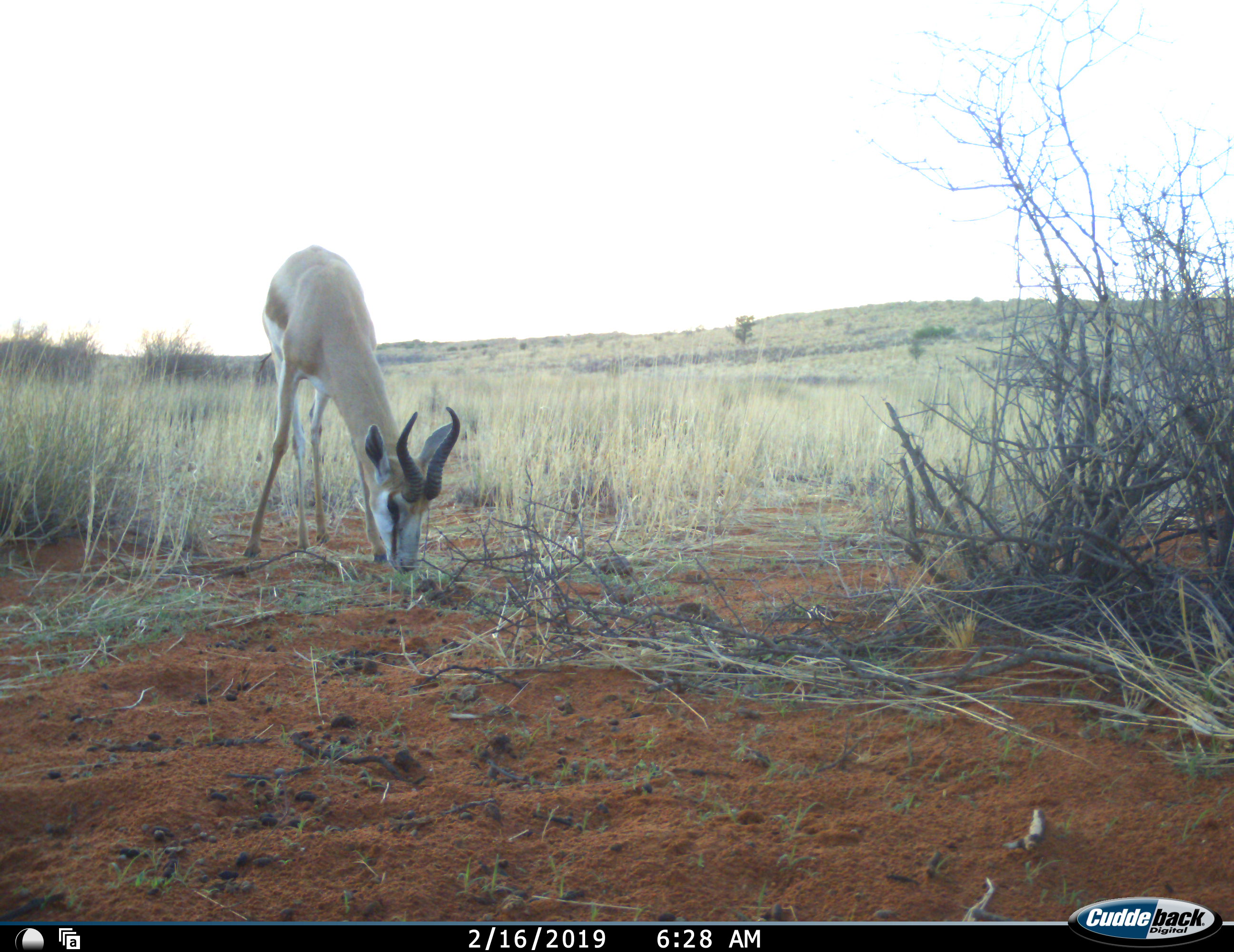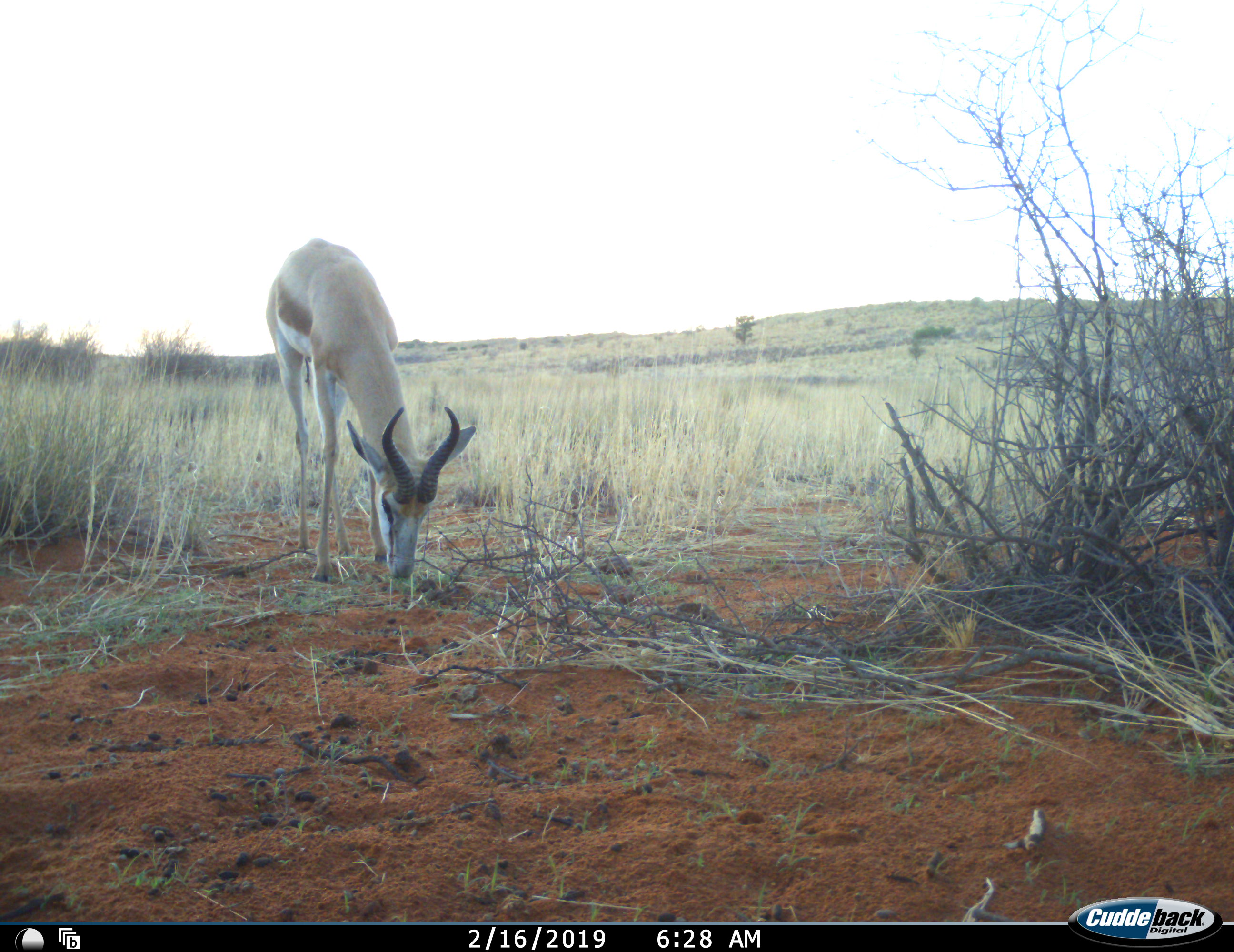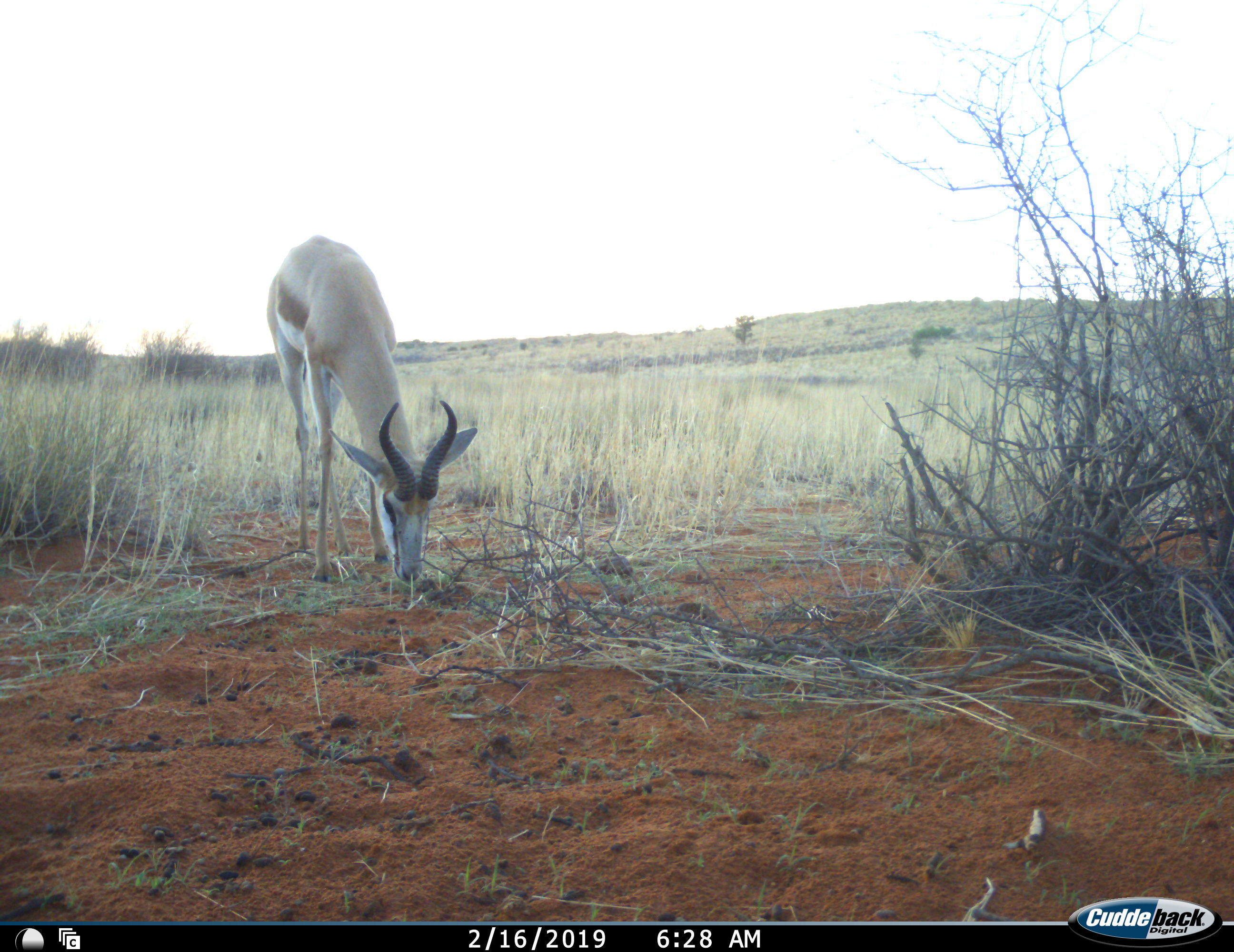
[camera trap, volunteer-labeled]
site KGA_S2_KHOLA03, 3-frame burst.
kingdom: Animalia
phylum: Chordata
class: Mammalia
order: Artiodactyla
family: Bovidae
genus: Antidorcas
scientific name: Antidorcas marsupialis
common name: springbok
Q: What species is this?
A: Springbok (Antidorcas marsupialis).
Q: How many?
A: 1.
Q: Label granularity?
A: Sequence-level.